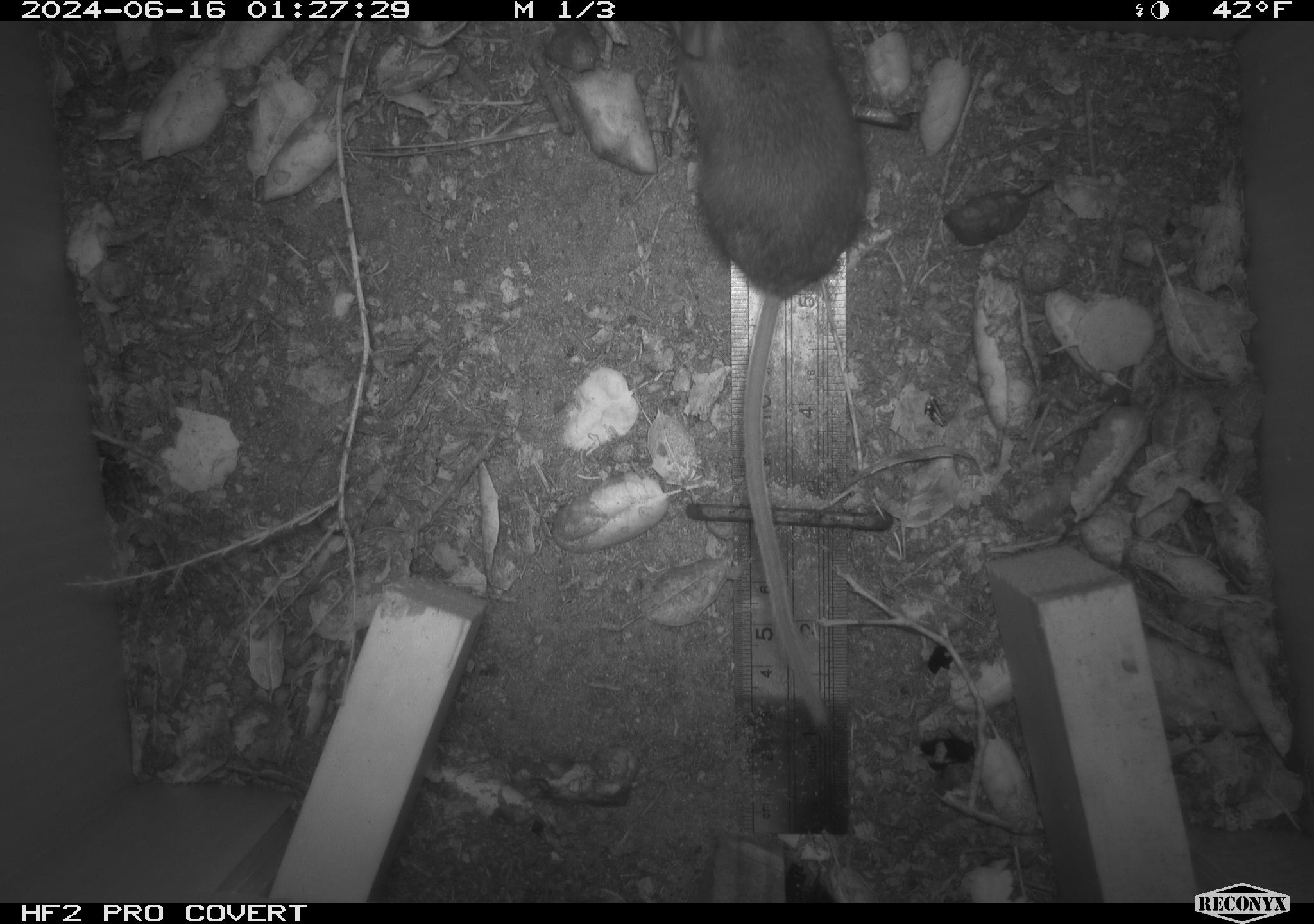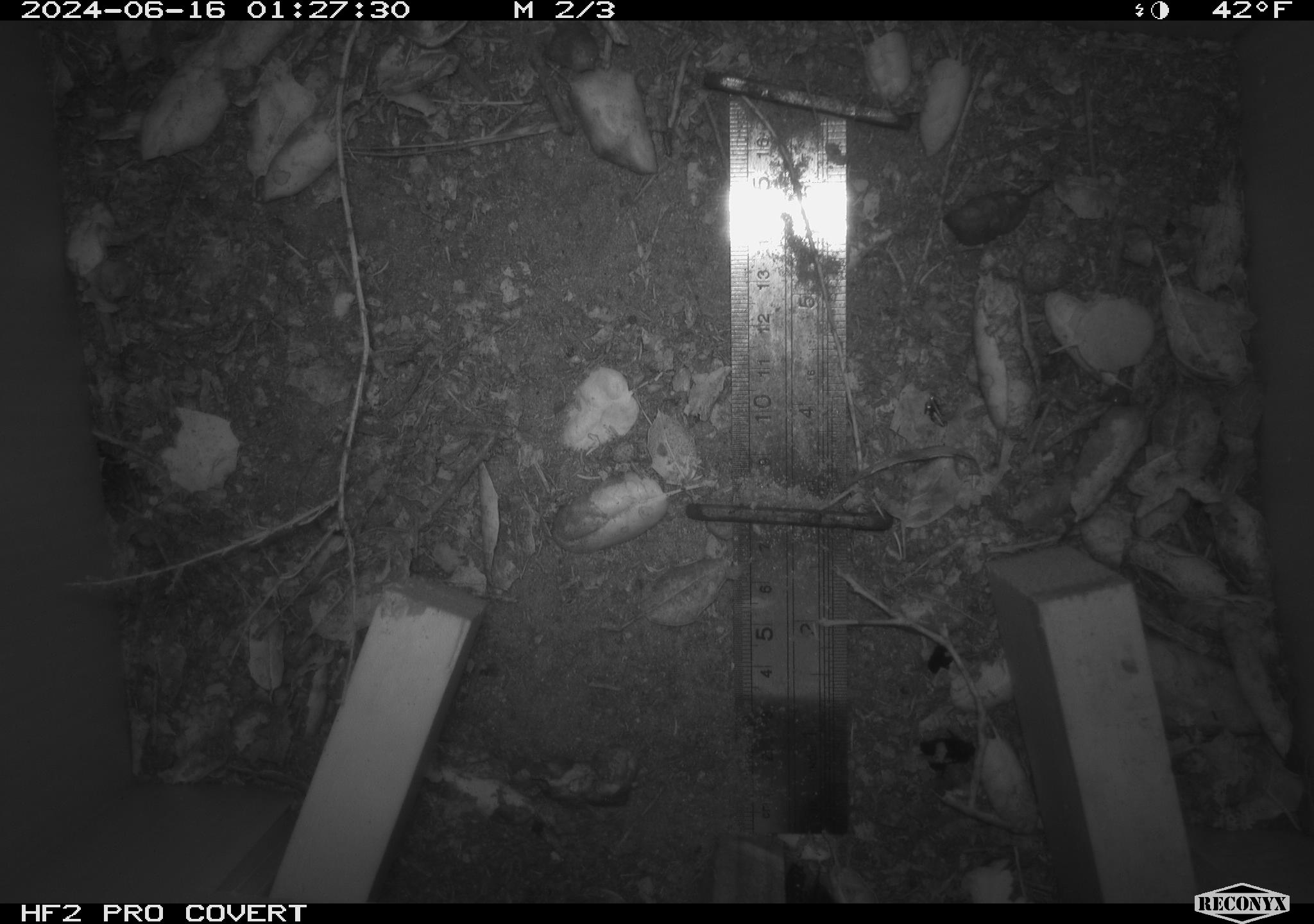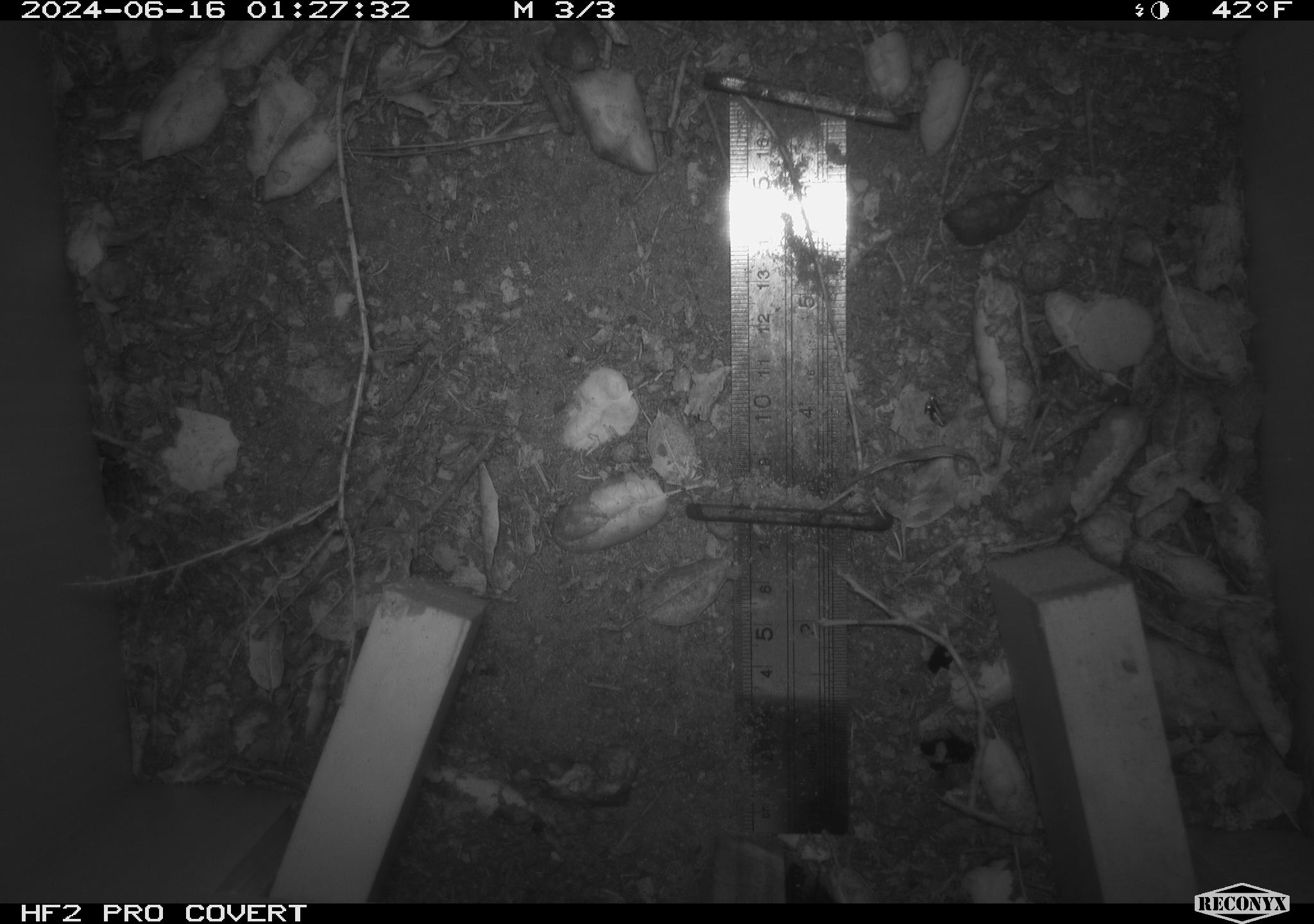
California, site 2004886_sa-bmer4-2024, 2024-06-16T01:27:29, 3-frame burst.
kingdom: Animalia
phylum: Chordata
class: Mammalia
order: Rodentia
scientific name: Rodentia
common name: woodrat or rat or mouse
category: woodrat or rat or mouse species